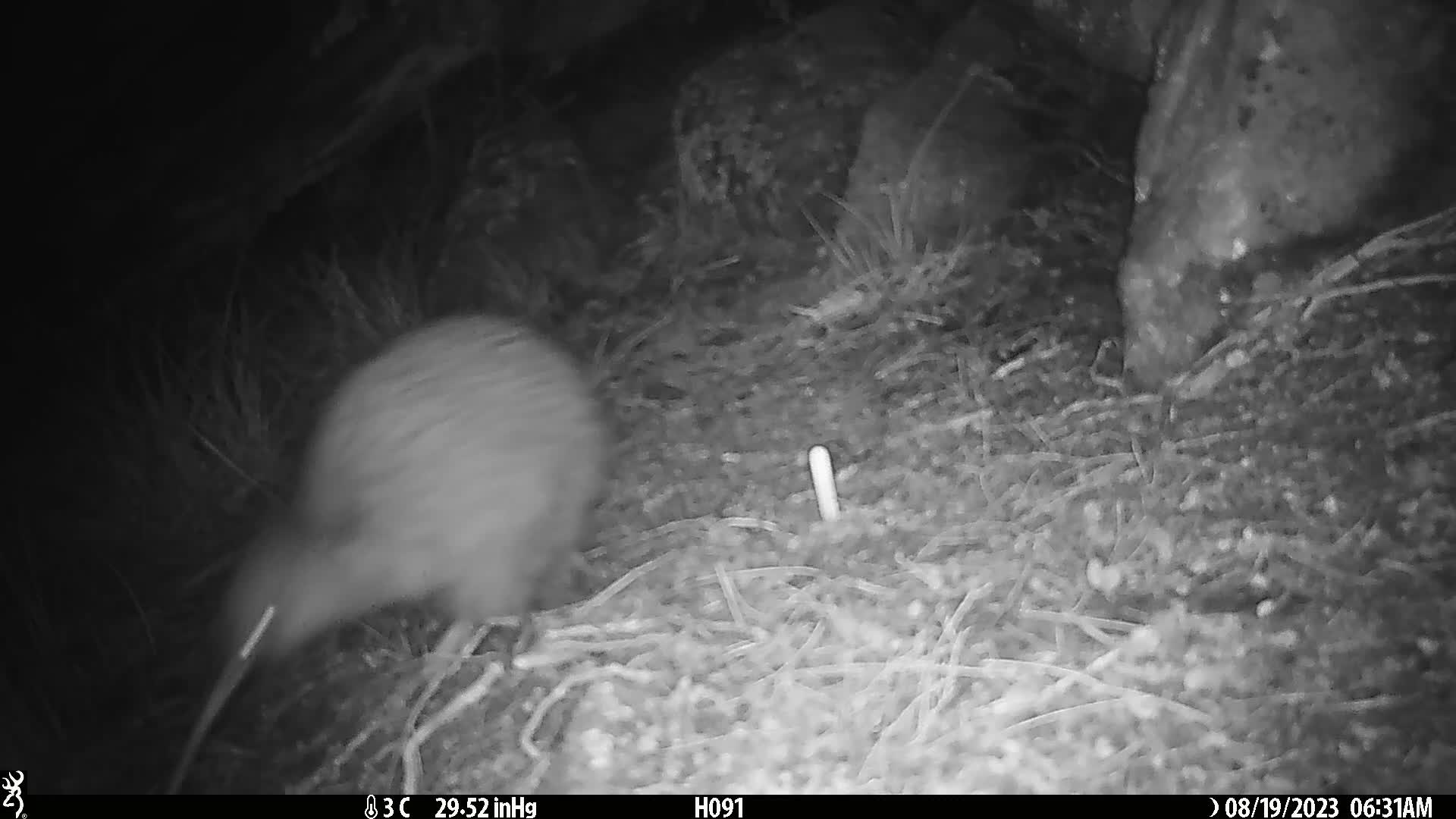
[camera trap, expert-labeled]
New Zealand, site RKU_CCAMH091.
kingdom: Animalia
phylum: Chordata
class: Aves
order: Apterygiformes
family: Apterygidae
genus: Apteryx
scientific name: Apteryx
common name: kiwi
Kiwi (Apteryx).